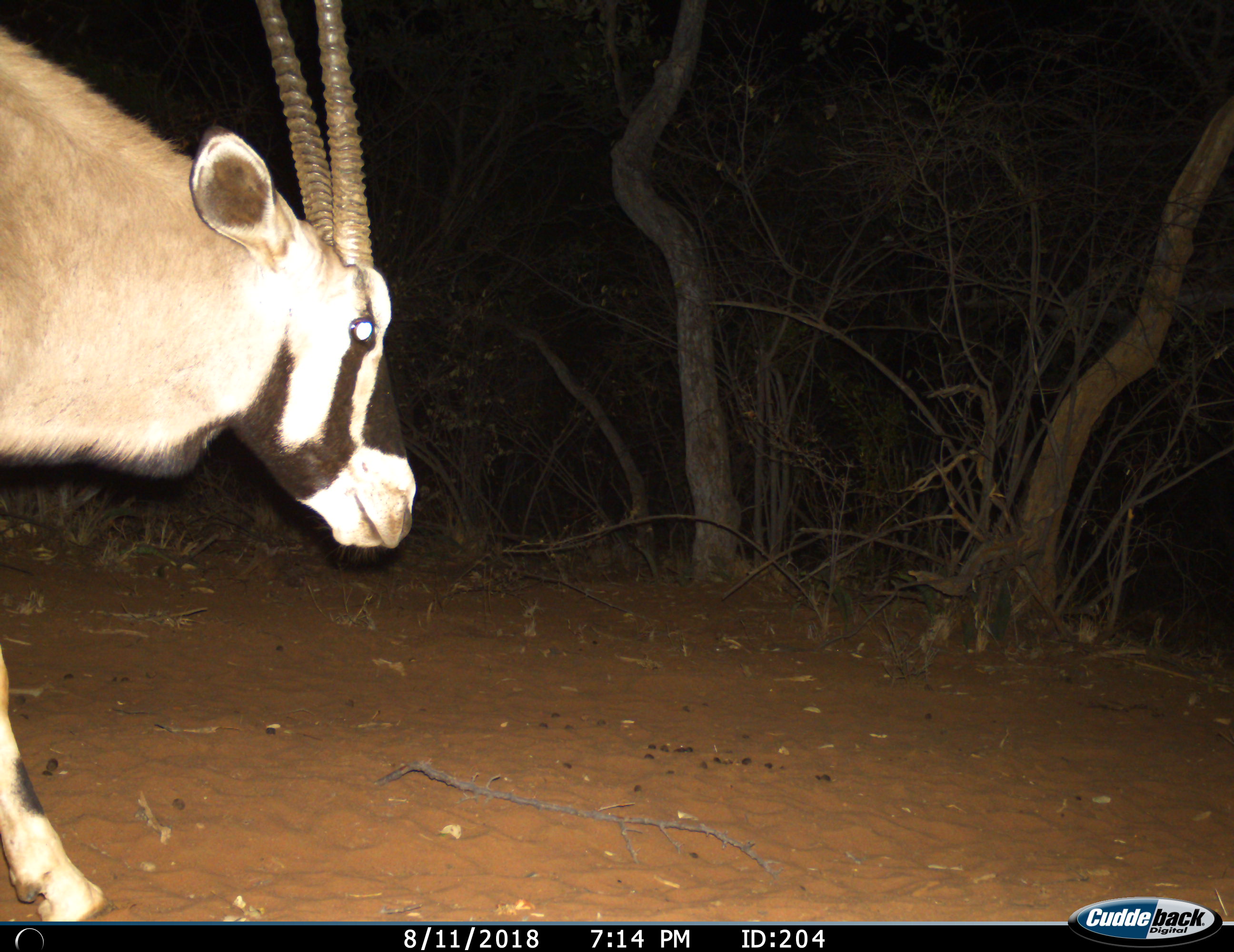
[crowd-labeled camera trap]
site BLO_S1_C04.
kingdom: Animalia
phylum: Chordata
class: Mammalia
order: Artiodactyla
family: Bovidae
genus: Oryx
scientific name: Oryx gazella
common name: gemsbok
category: oryx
Oryx (gemsbok) (Oryx gazella), count 1. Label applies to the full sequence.